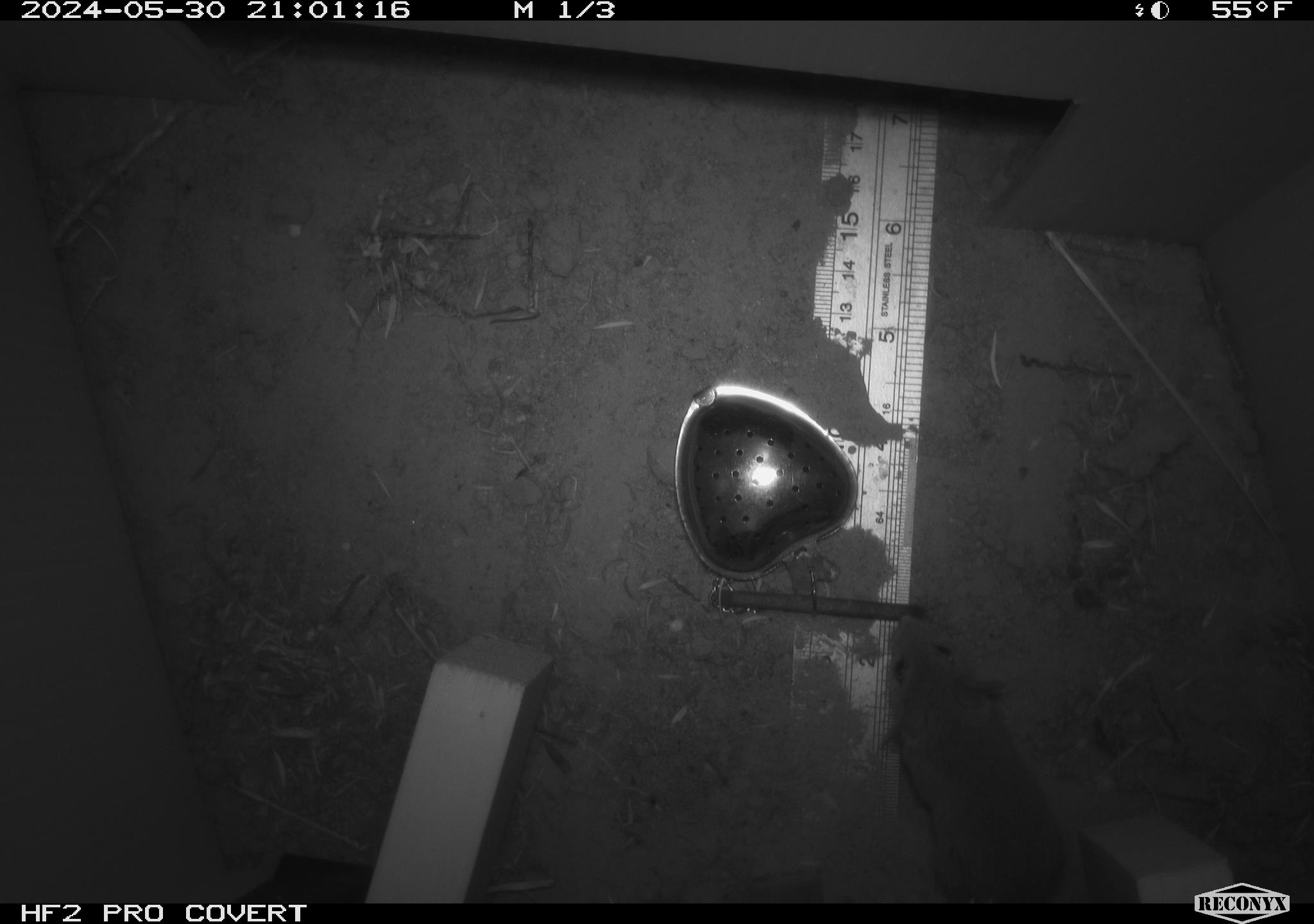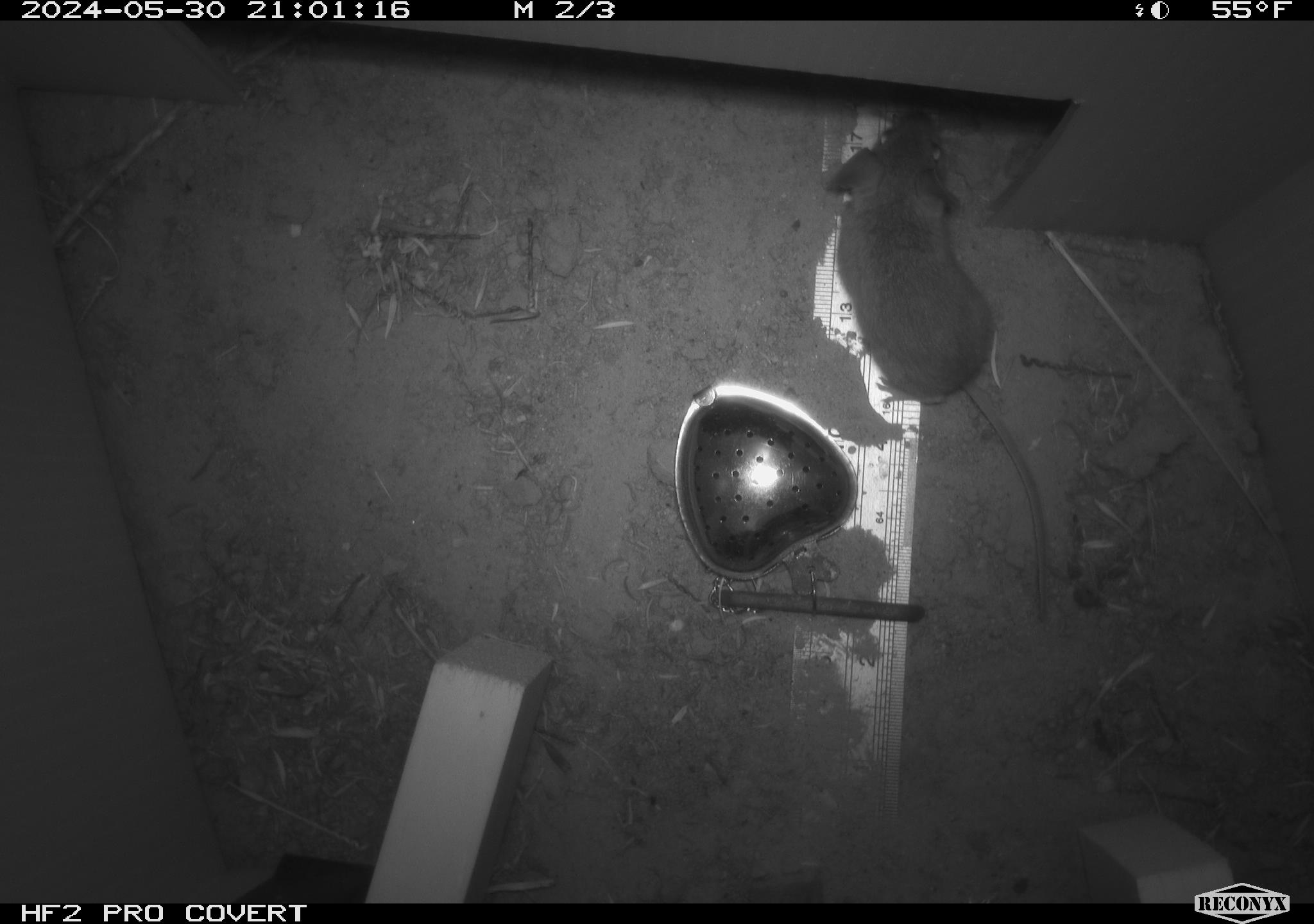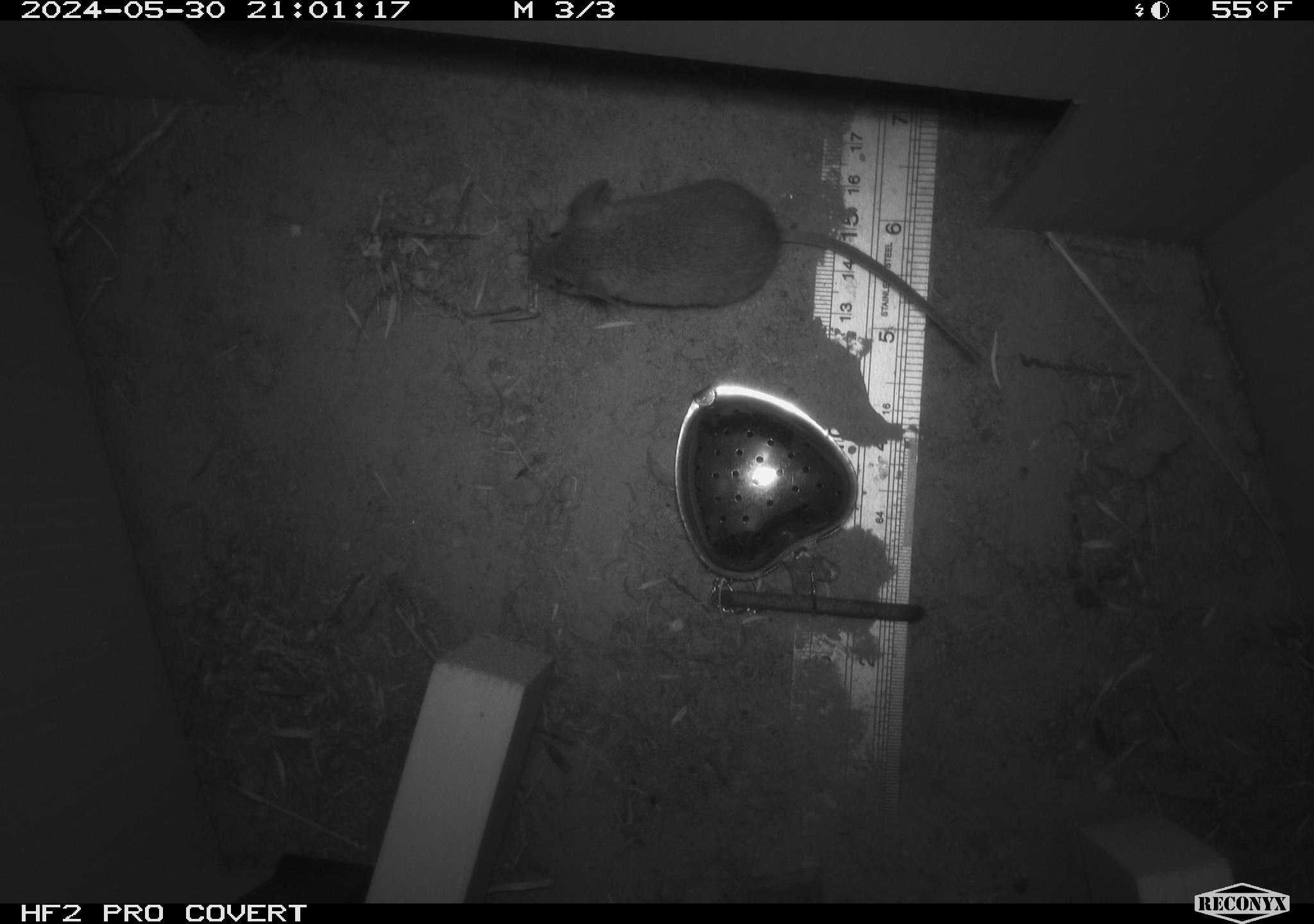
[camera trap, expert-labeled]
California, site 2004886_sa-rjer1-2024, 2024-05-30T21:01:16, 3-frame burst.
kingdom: Animalia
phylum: Chordata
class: Mammalia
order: Rodentia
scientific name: Rodentia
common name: mouse species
Mouse species (Rodentia).